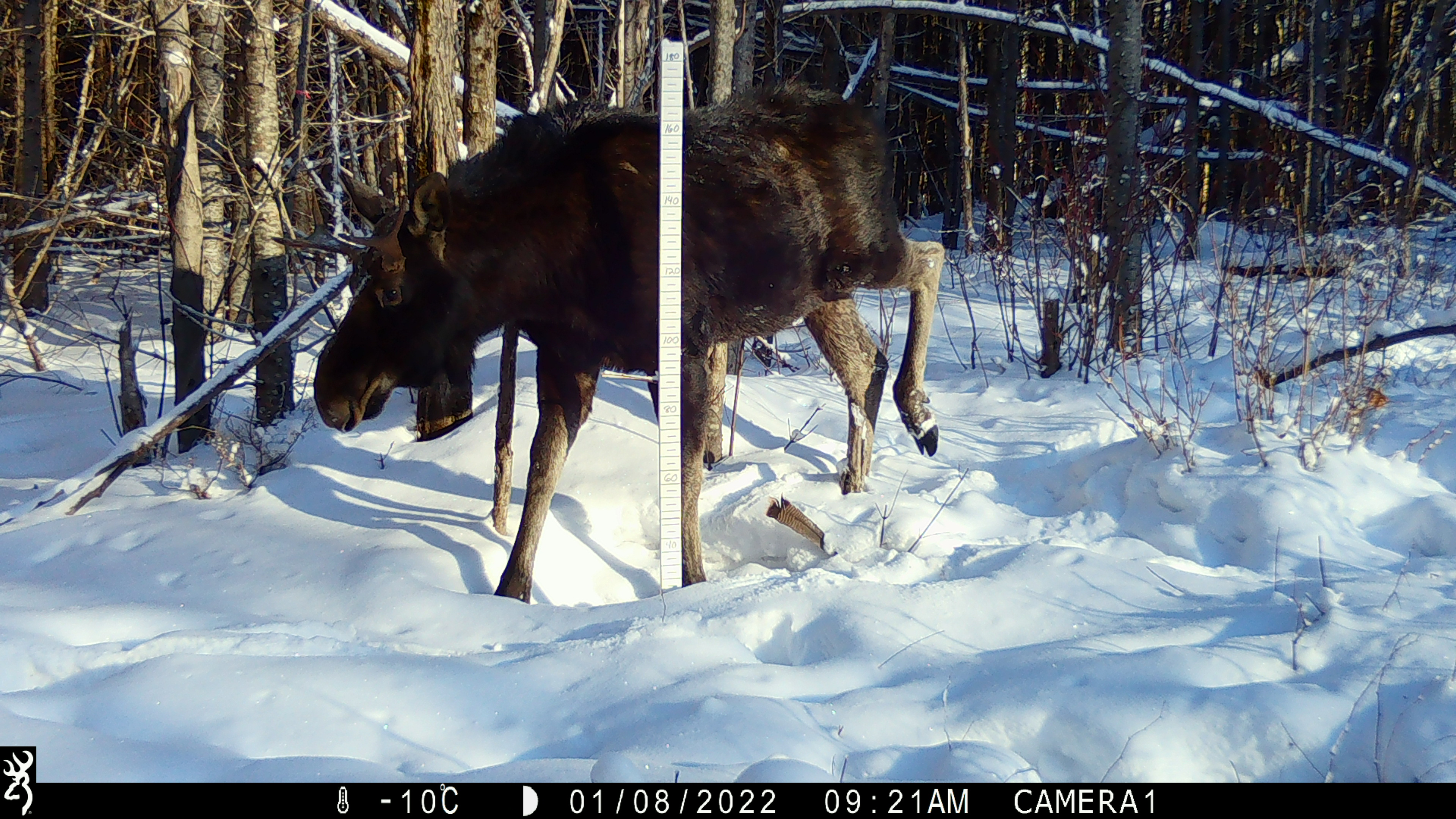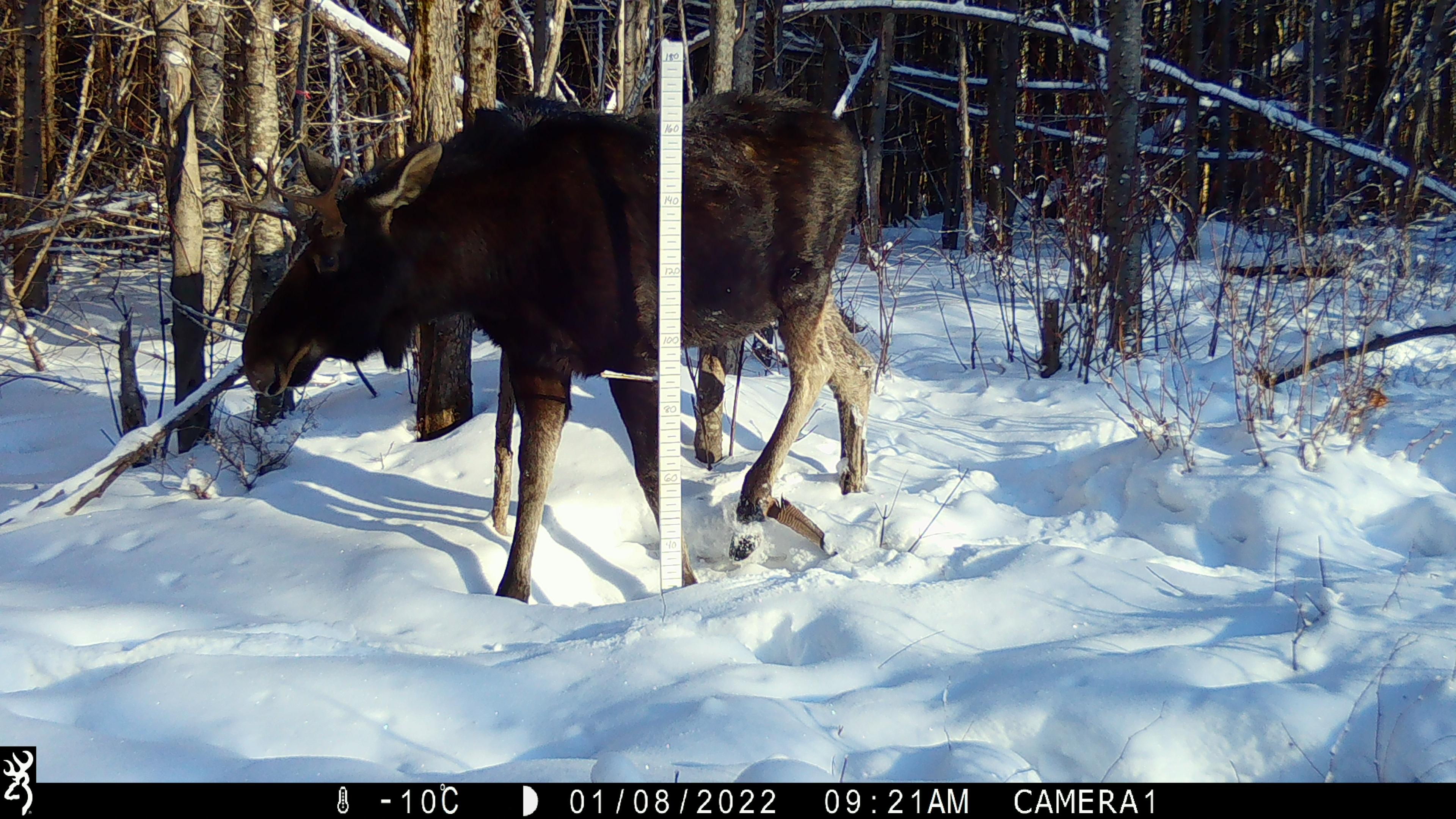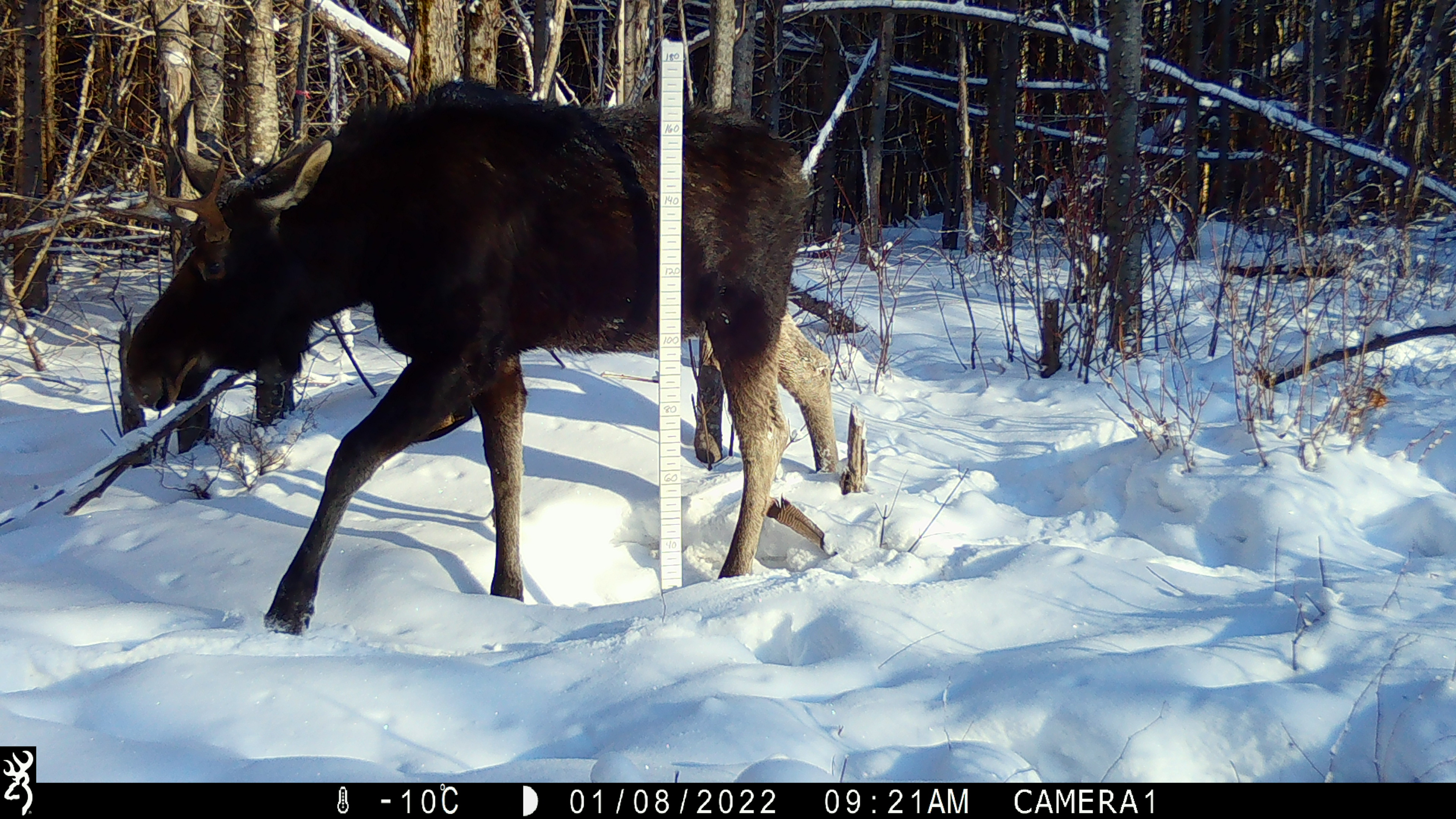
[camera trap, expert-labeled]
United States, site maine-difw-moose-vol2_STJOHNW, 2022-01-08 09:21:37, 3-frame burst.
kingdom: Animalia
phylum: Chordata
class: Mammalia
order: Artiodactyla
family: Cervidae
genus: Alces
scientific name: Alces alces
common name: moose